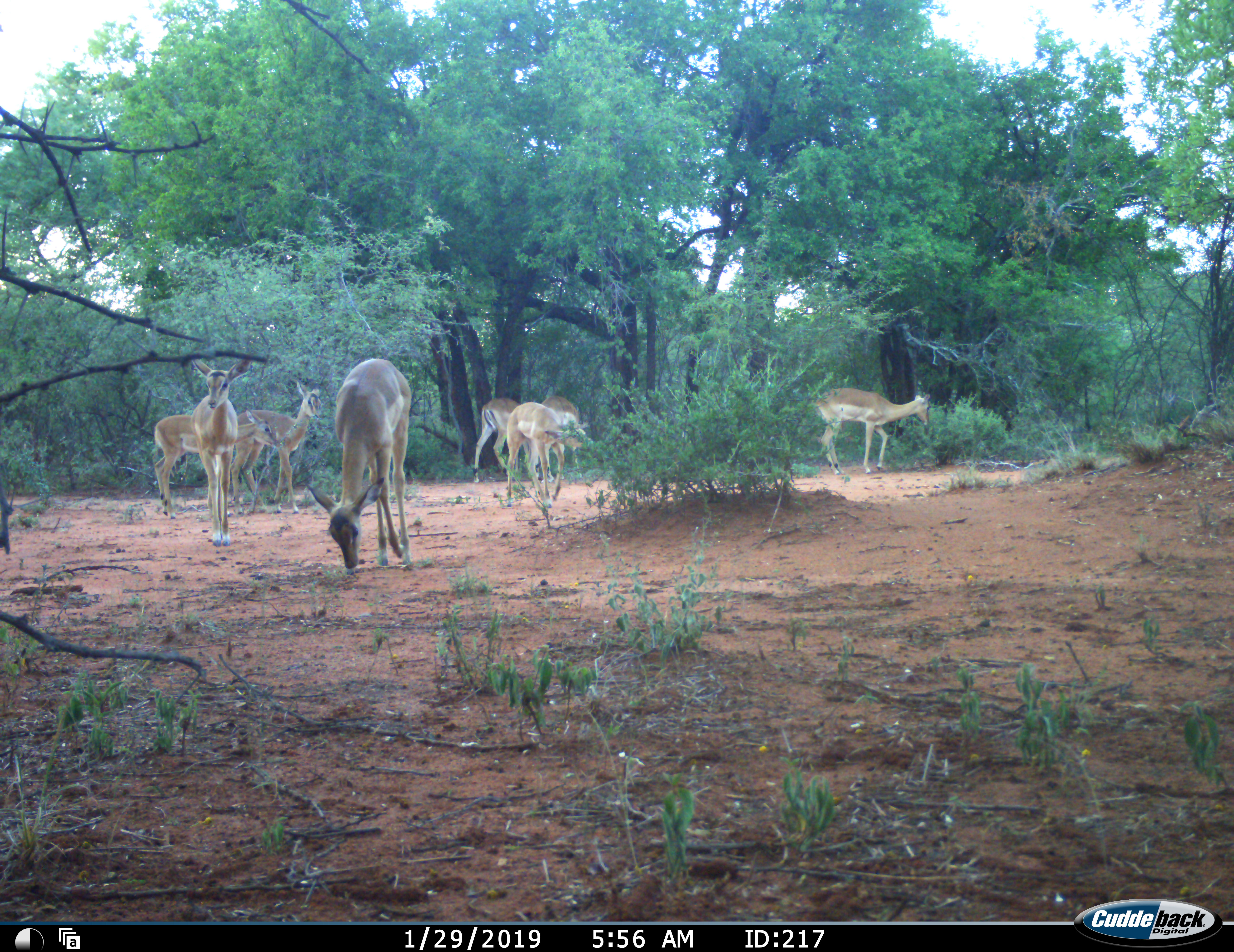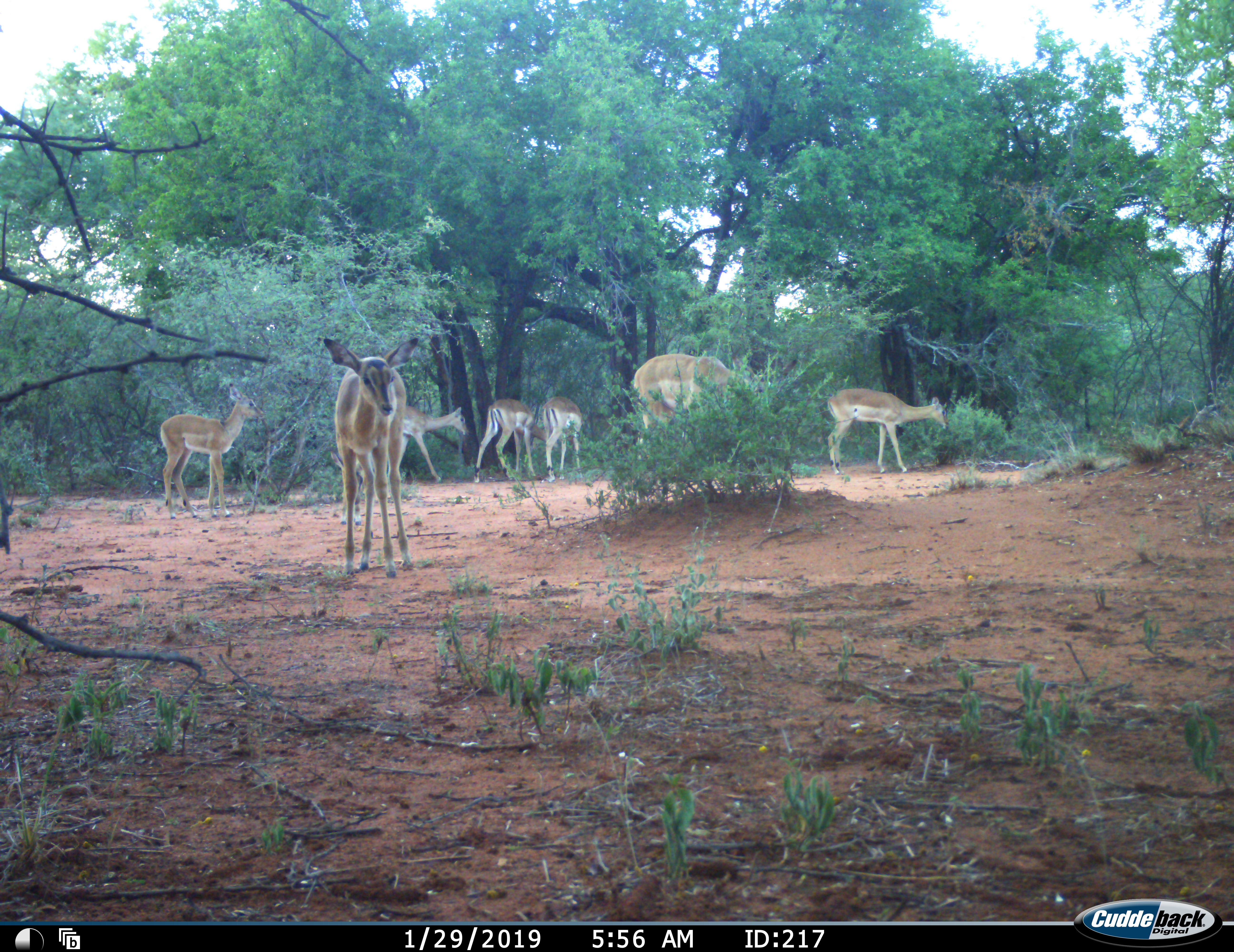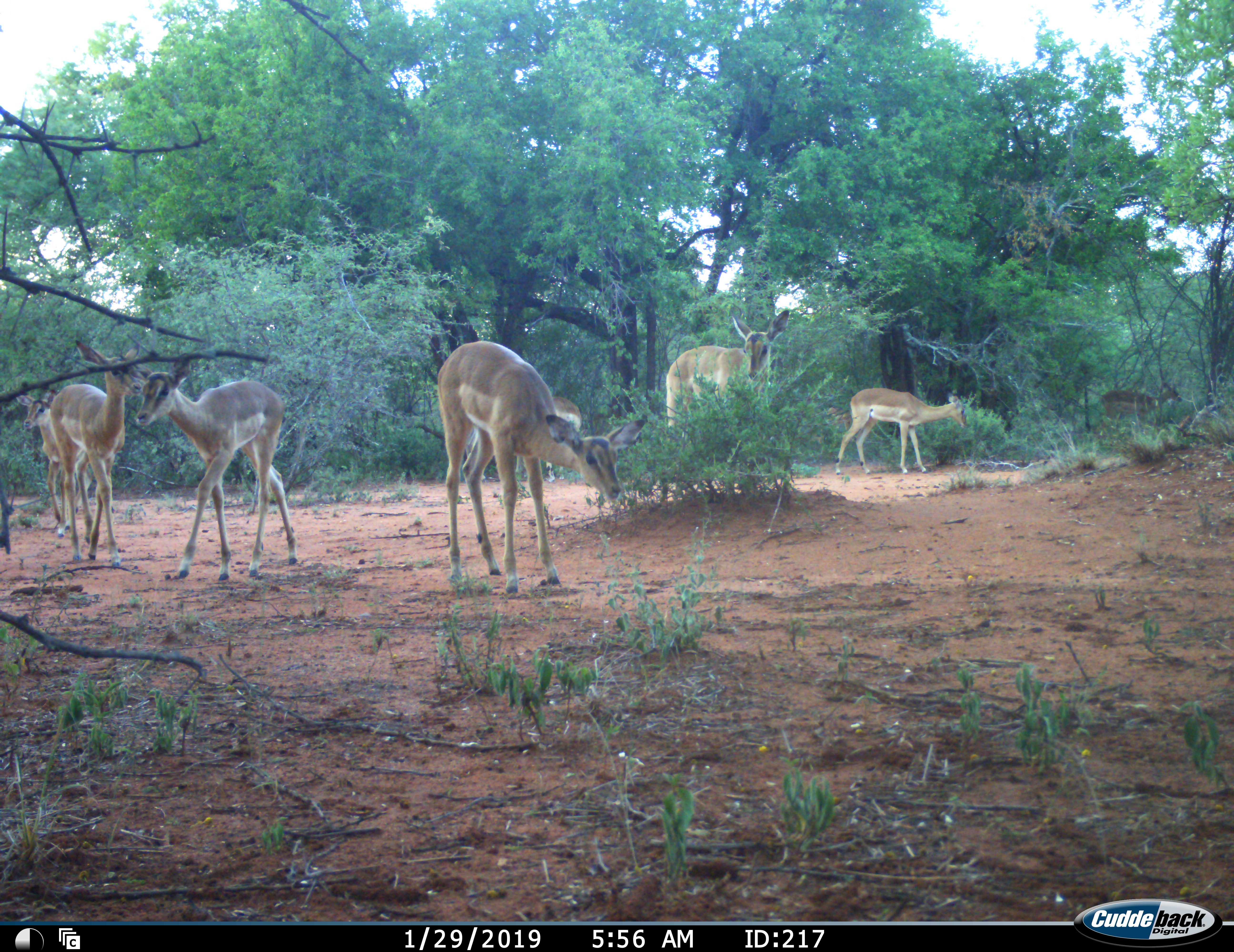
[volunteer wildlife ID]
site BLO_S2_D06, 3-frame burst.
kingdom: Animalia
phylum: Chordata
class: Mammalia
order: Artiodactyla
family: Bovidae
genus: Aepyceros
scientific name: Aepyceros melampus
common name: impala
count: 8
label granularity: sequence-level